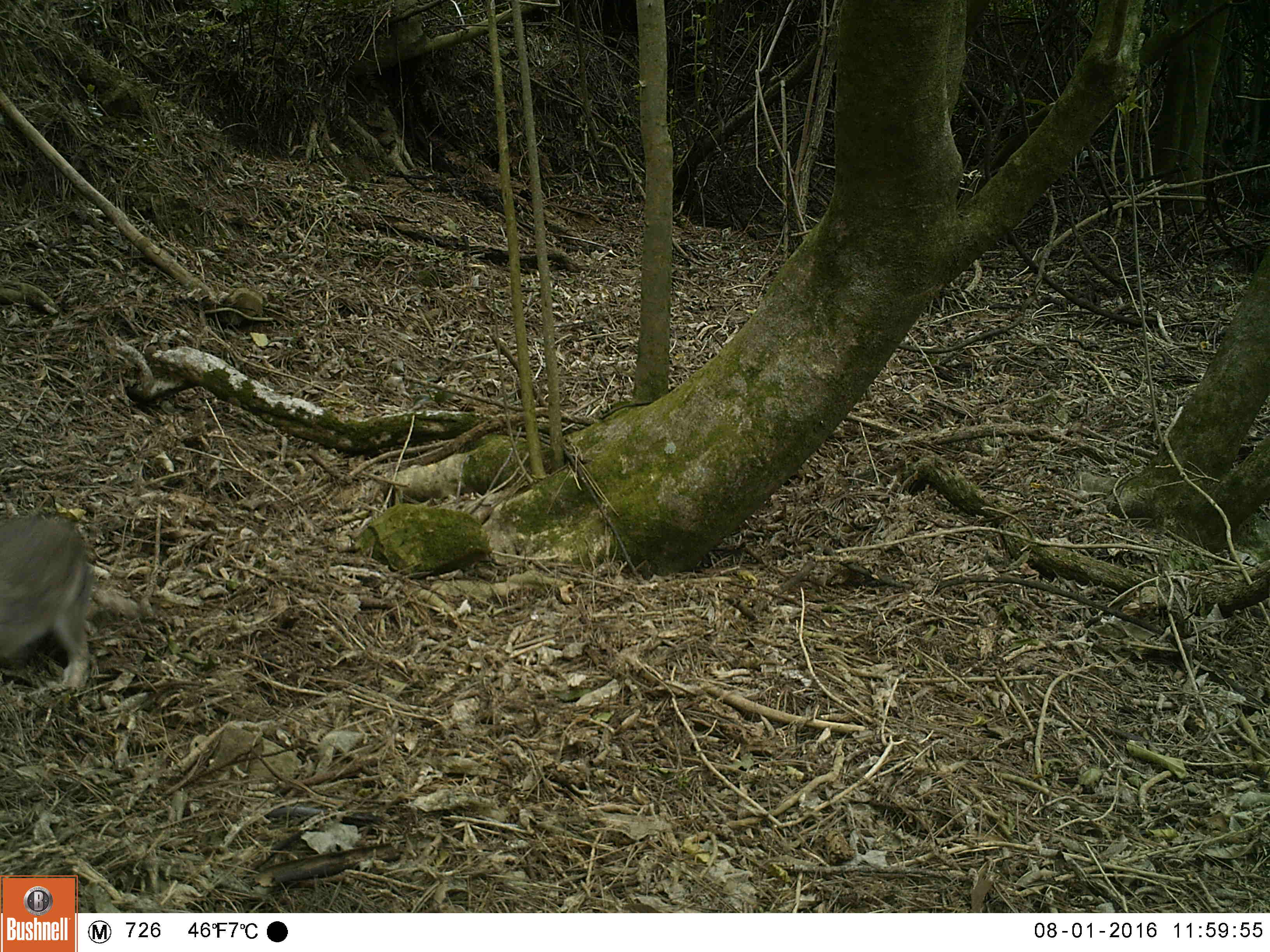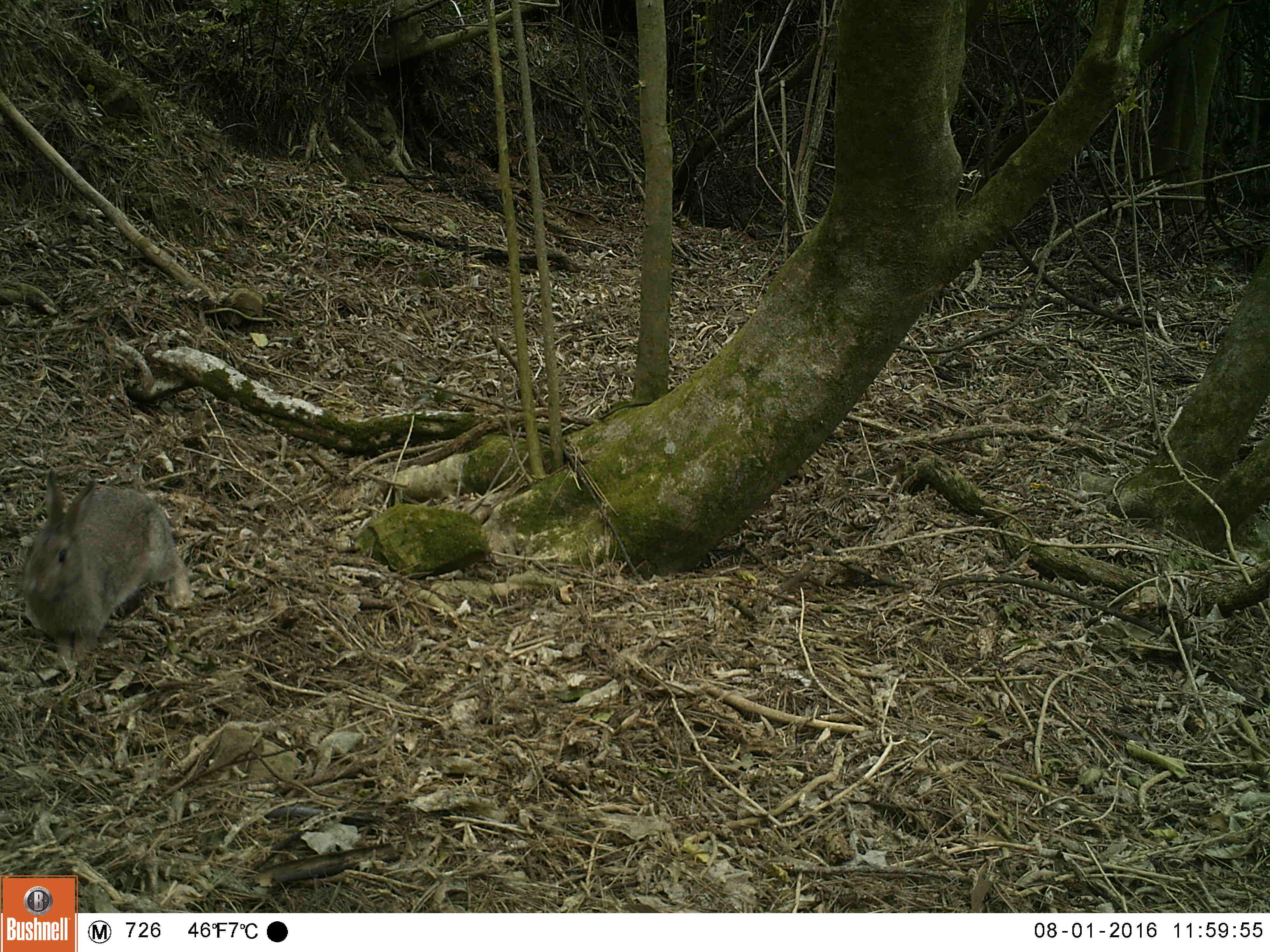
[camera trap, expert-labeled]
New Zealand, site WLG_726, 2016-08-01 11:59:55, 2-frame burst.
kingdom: Animalia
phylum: Chordata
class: Mammalia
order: Lagomorpha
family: Leporidae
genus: Oryctolagus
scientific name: Oryctolagus cuniculus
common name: european rabbit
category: rabbit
Rabbit (european rabbit) (Oryctolagus cuniculus).